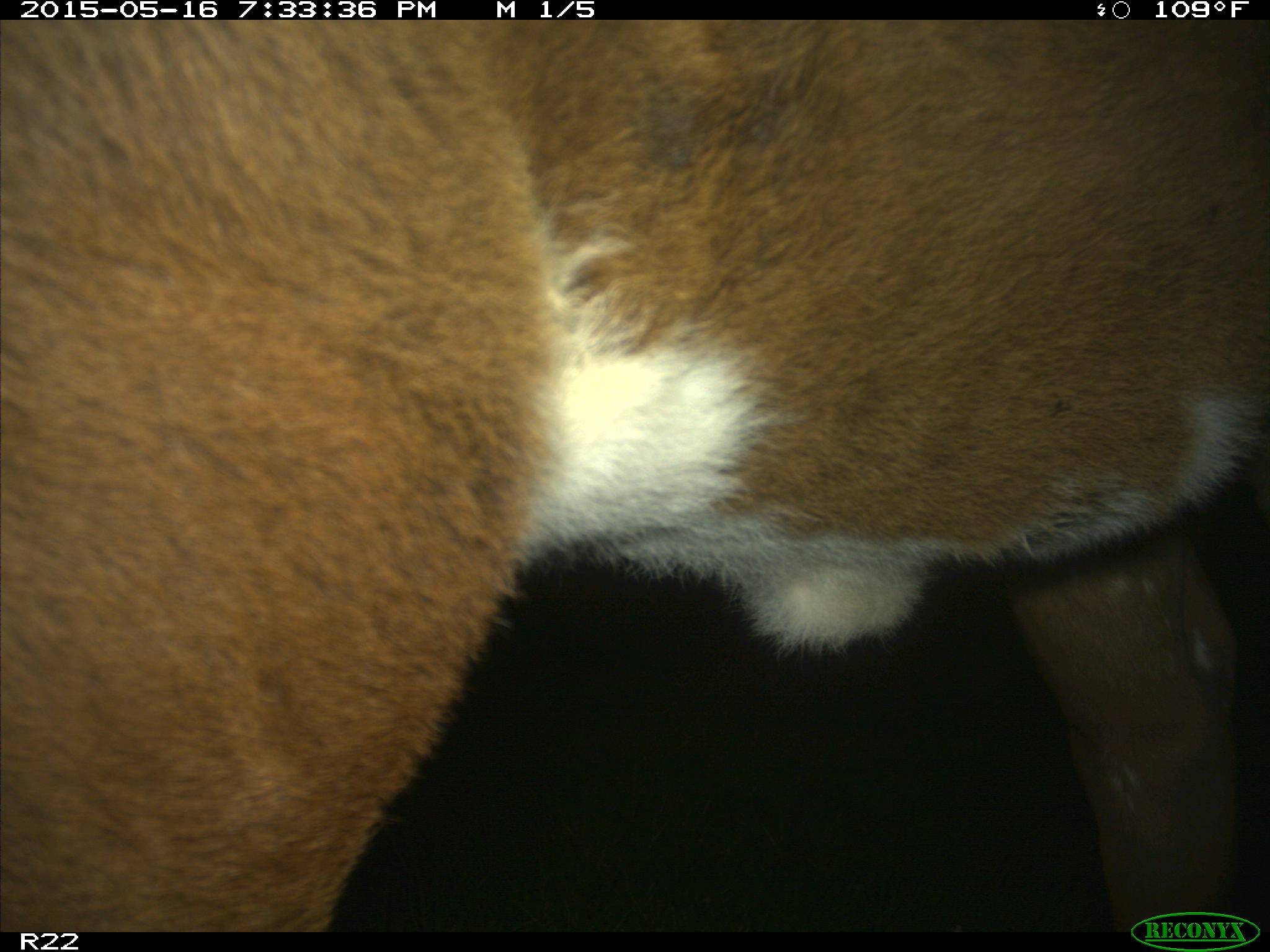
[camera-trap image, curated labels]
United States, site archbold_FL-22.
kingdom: Animalia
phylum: Chordata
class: Mammalia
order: Artiodactyla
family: Bovidae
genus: Bos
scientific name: Bos taurus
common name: domestic cow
Bos taurus (domestic cow).